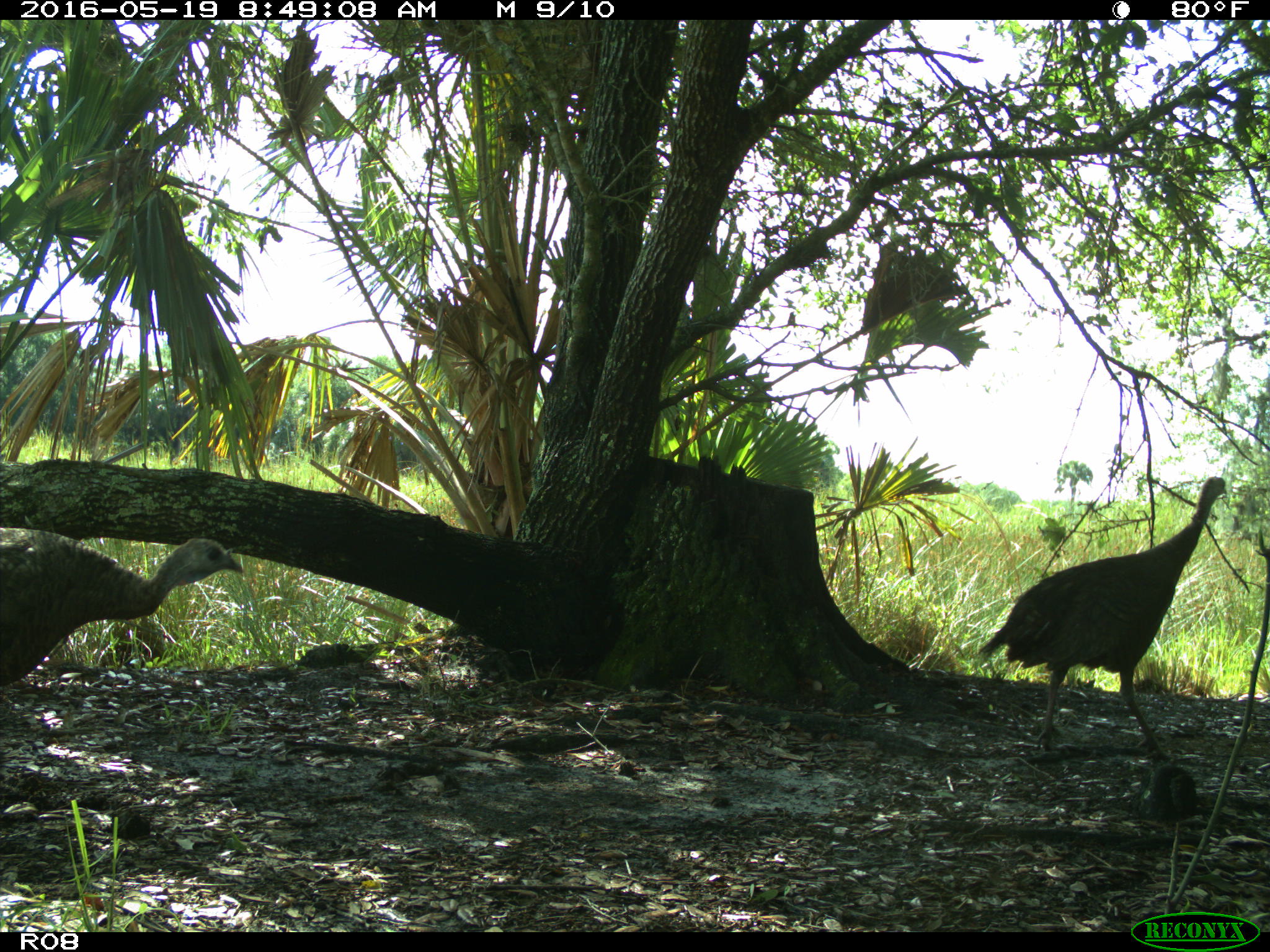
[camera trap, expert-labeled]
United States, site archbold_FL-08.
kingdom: Animalia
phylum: Chordata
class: Aves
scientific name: Aves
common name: birds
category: unidentified bird